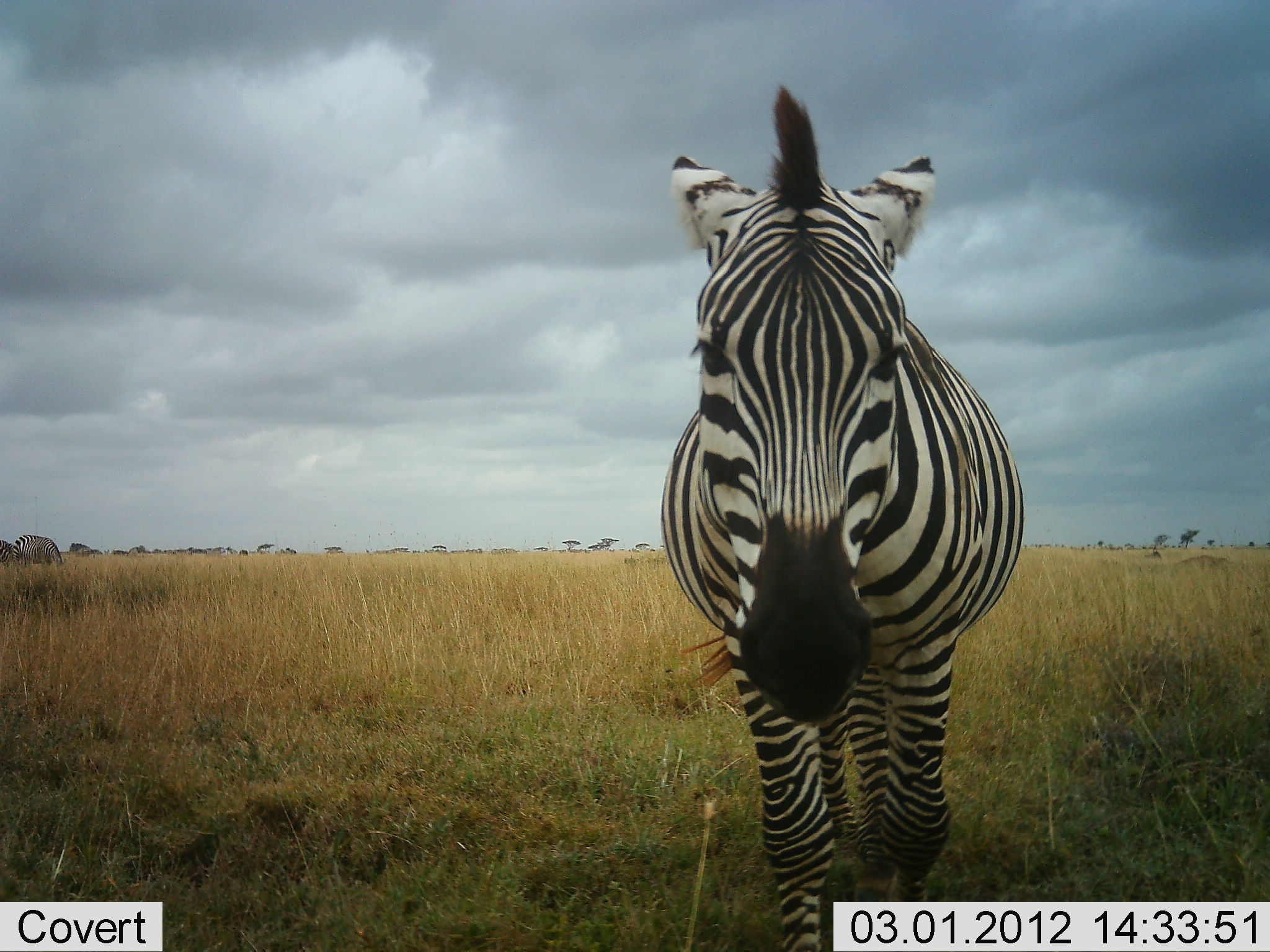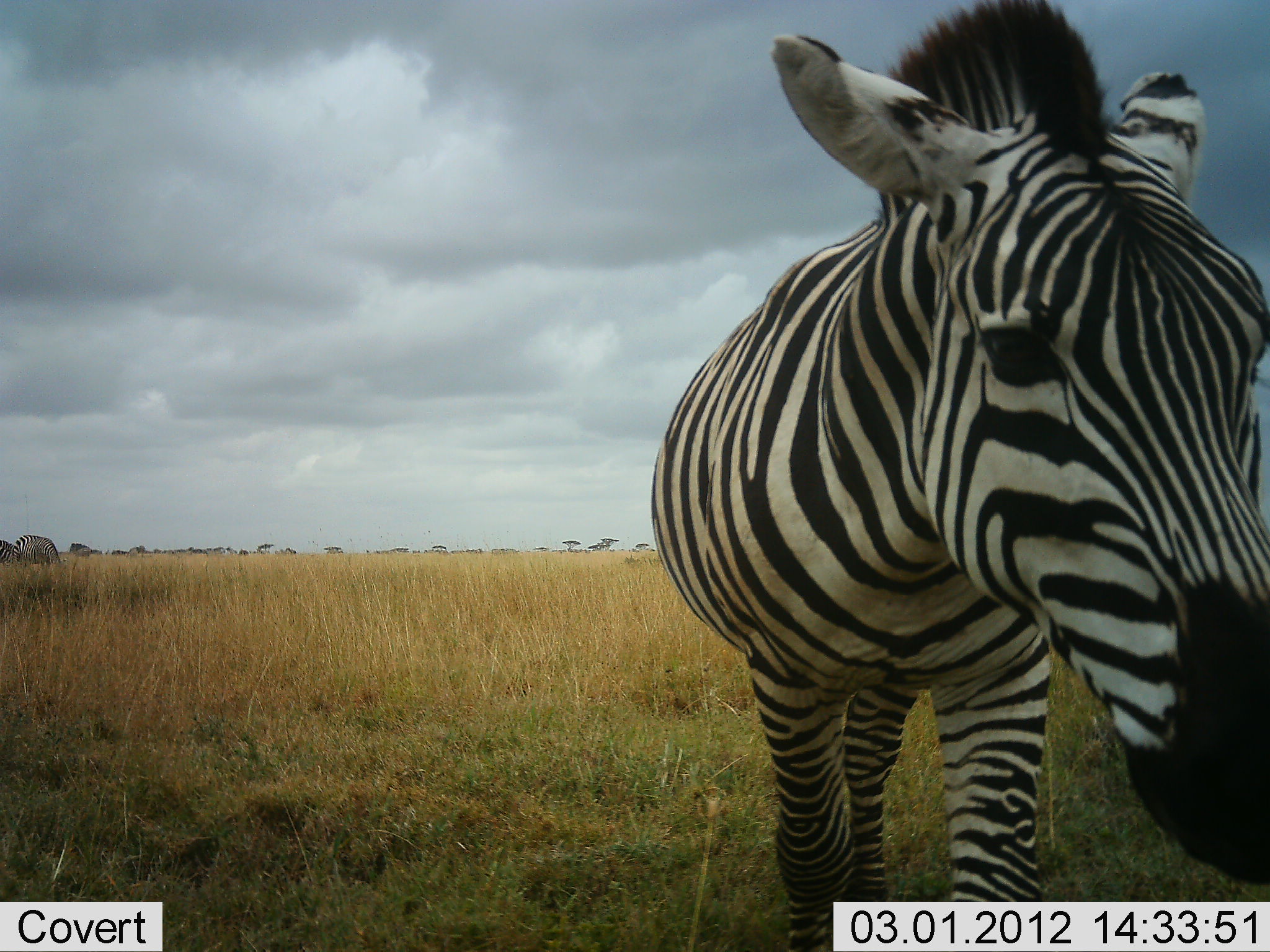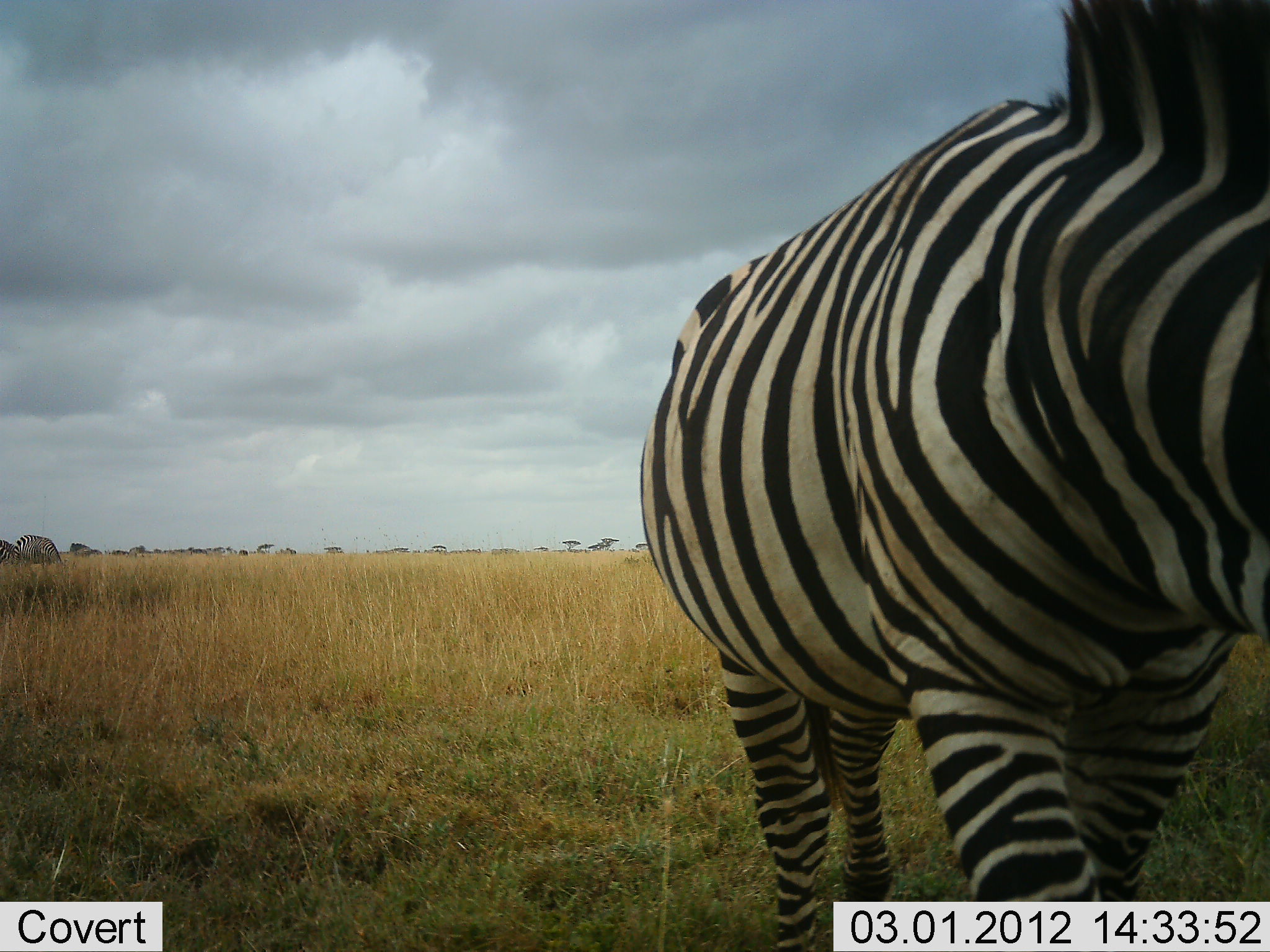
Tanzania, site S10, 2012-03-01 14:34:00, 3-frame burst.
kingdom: Animalia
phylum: Chordata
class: Mammalia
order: Perissodactyla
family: Equidae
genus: Equus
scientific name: Equus quagga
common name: plains zebra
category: zebra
Zebra (plains zebra) (Equus quagga), count 1. Behavior (volunteer vote fractions): standing 41%, resting 0%, moving 85%, interacting 4%. Young present (vote fraction): 0%. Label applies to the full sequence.